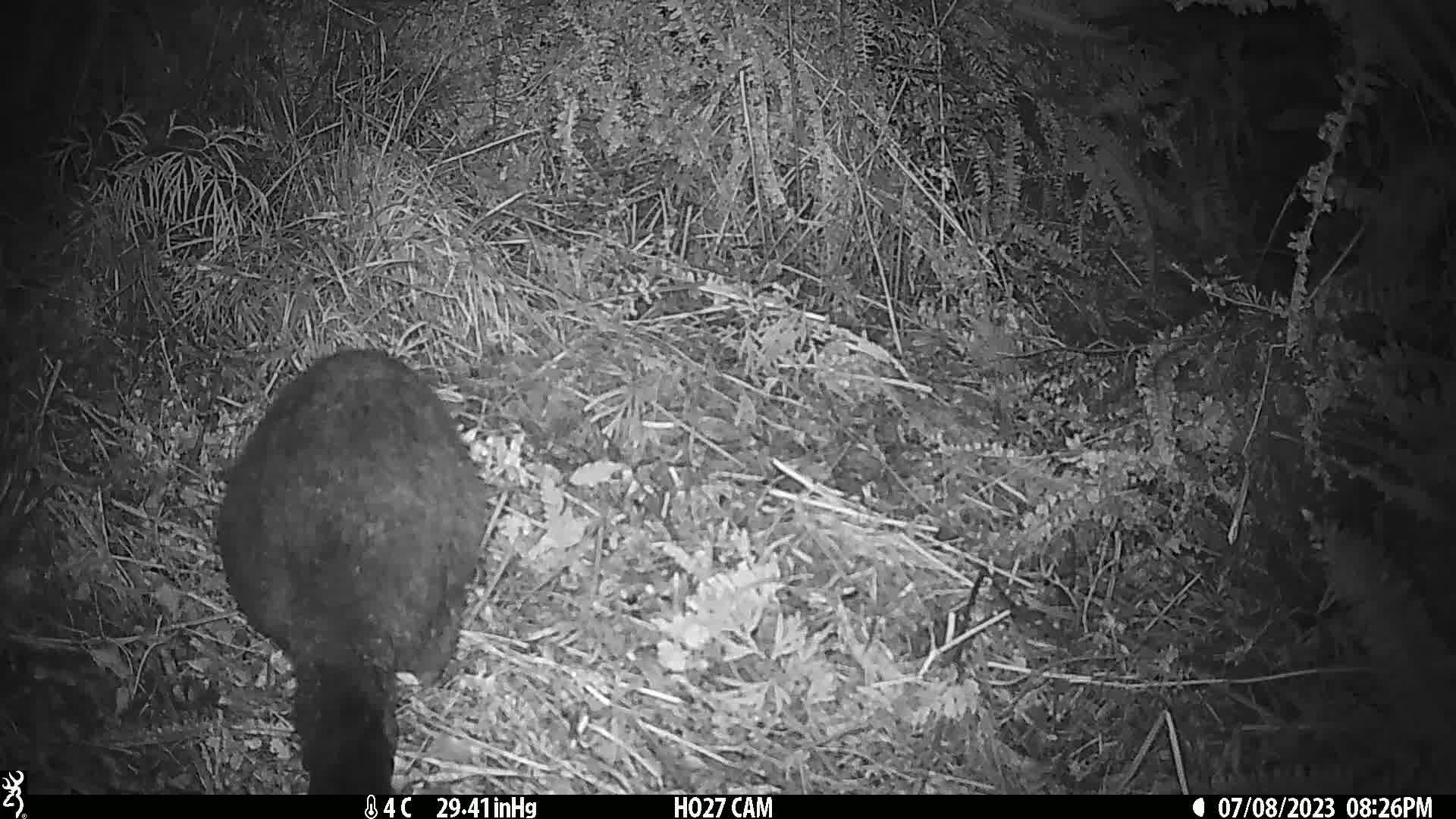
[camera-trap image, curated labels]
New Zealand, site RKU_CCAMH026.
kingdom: Animalia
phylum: Chordata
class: Mammalia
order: Diprotodontia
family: Phalangeridae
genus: Trichosurus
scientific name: Trichosurus vulpecula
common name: common brushtail possum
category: possum